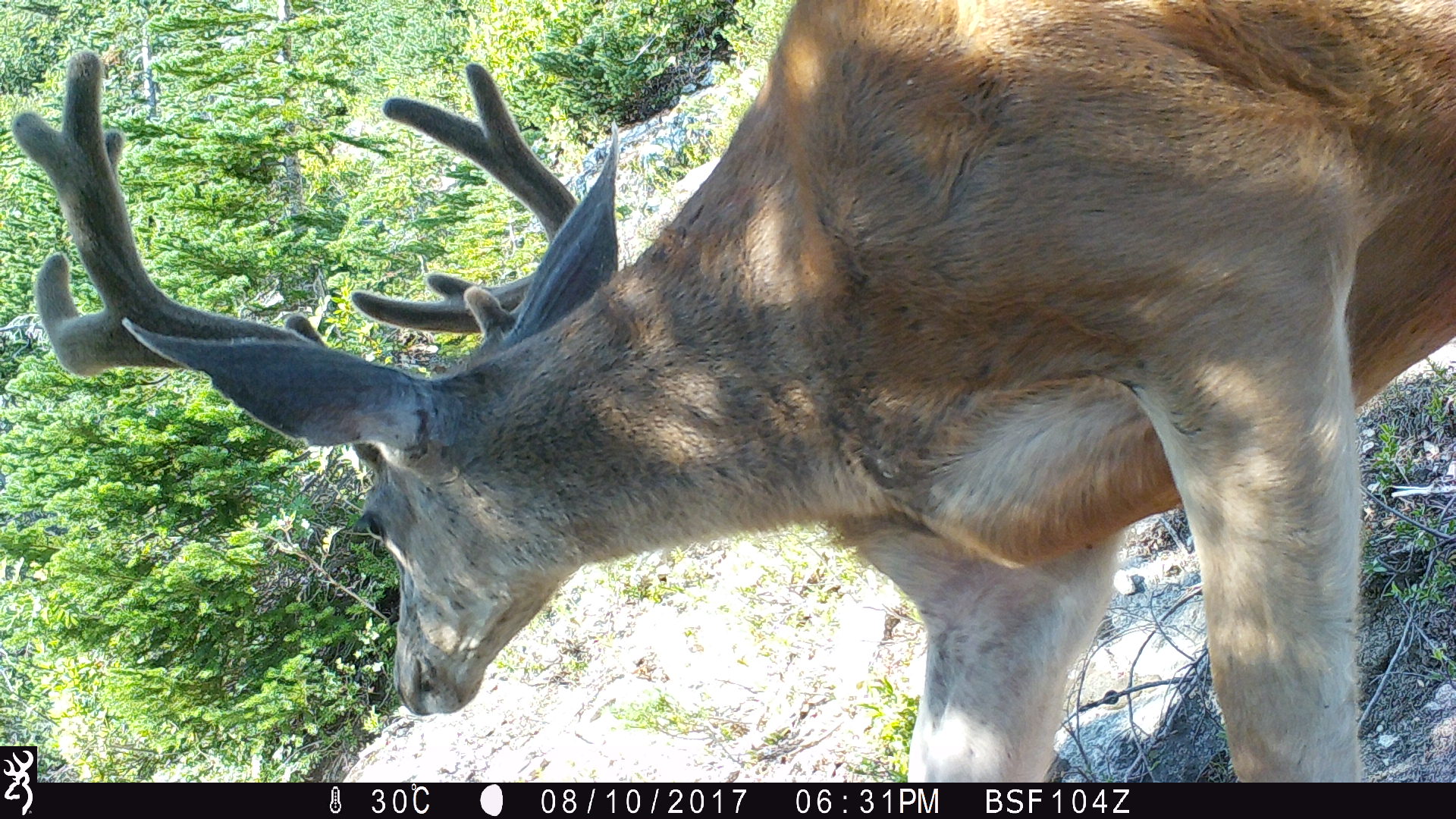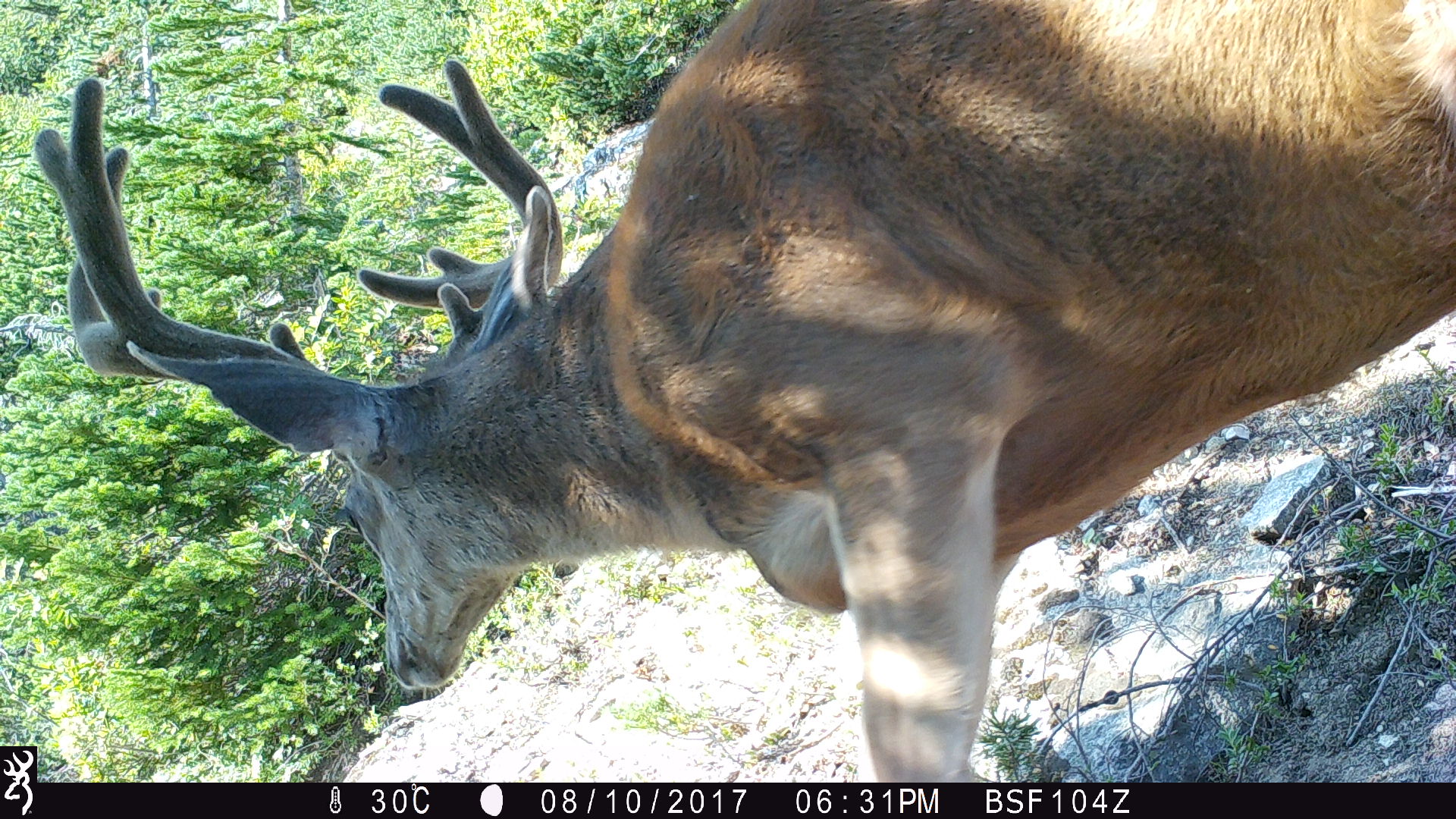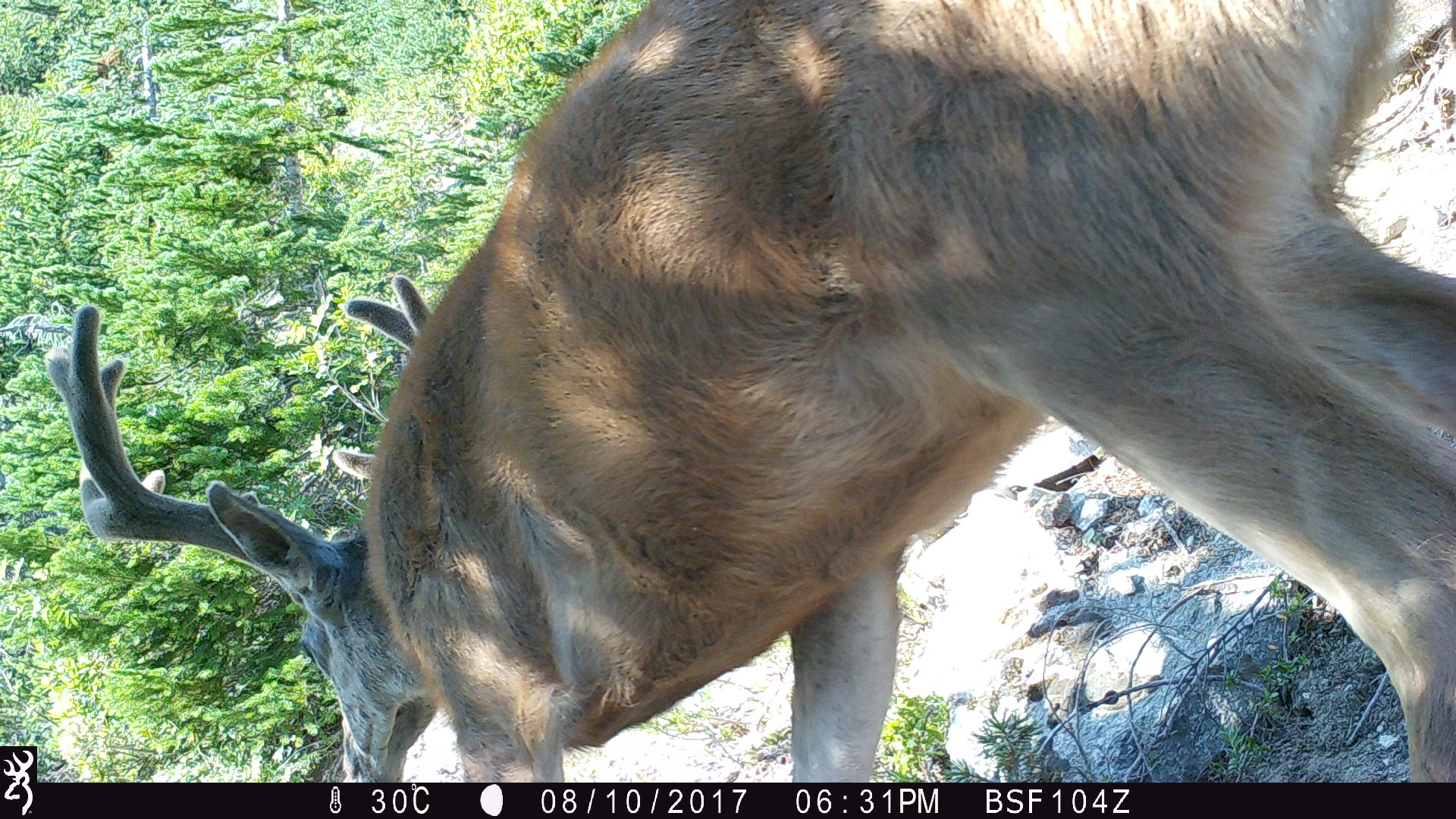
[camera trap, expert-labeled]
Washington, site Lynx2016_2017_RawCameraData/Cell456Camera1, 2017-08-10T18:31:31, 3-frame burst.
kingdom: Animalia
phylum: Chordata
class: Mammalia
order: Artiodactyla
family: Cervidae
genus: Odocoileus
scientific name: Odocoileus hemionus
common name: mule deer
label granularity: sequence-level